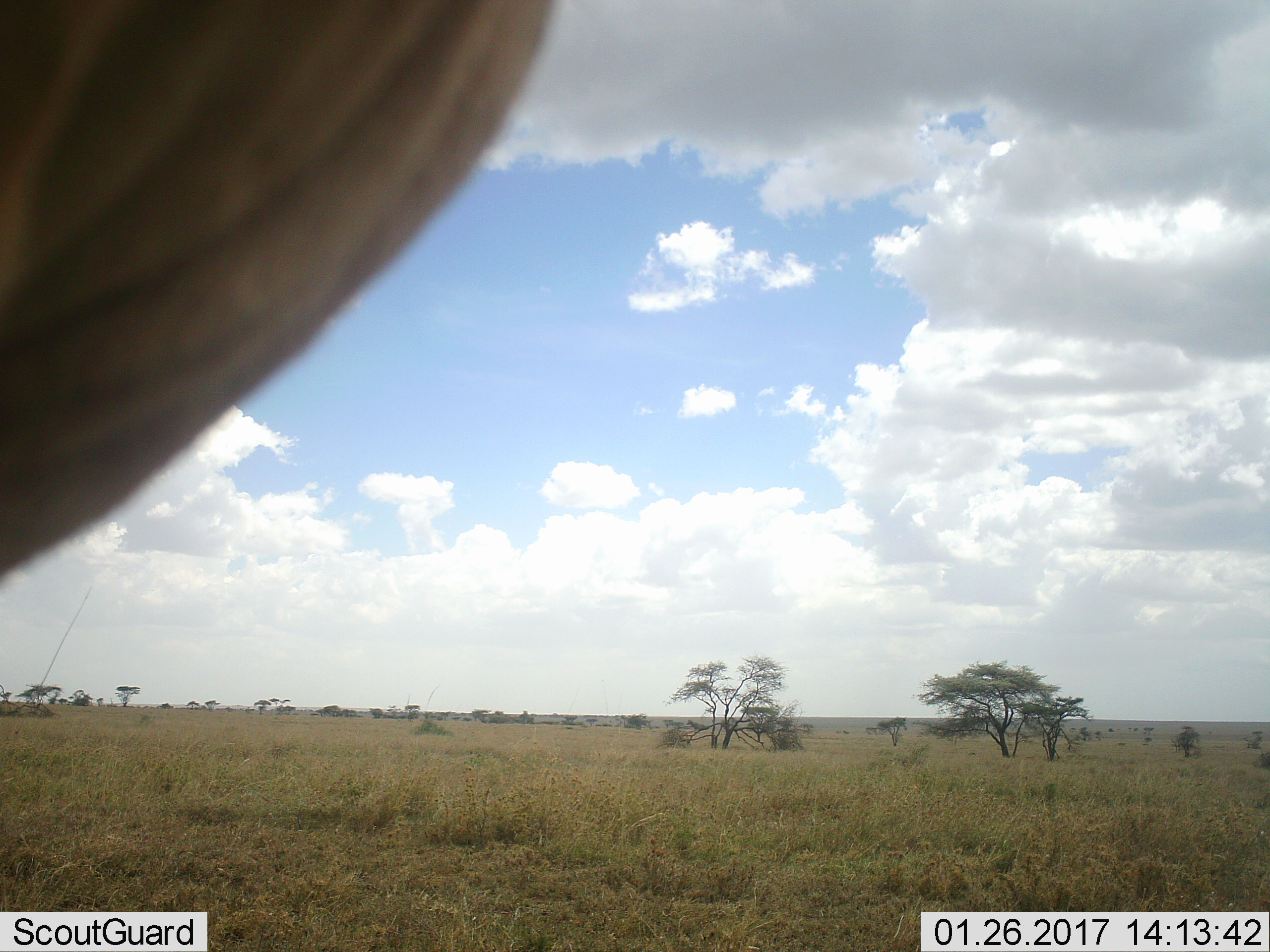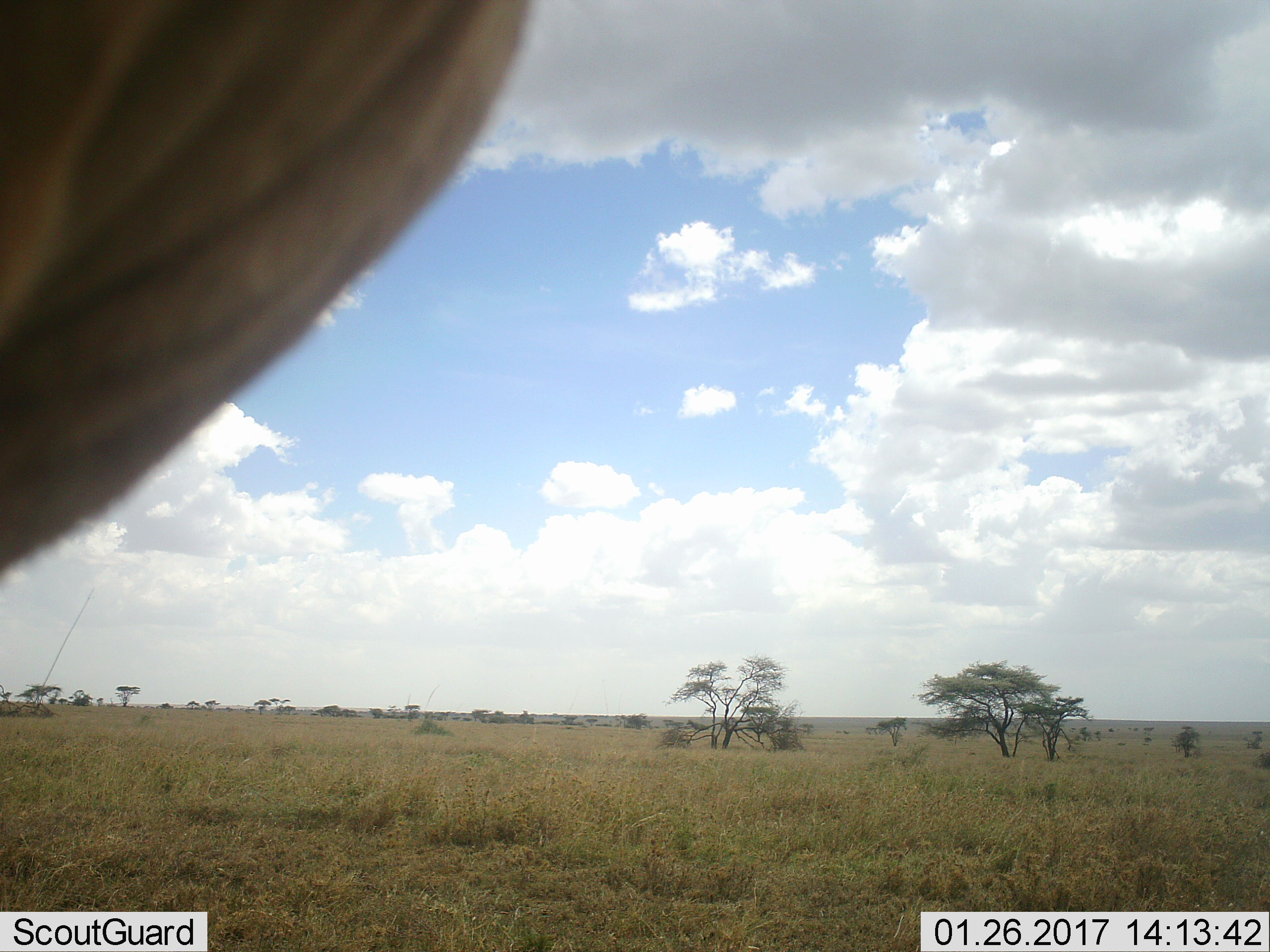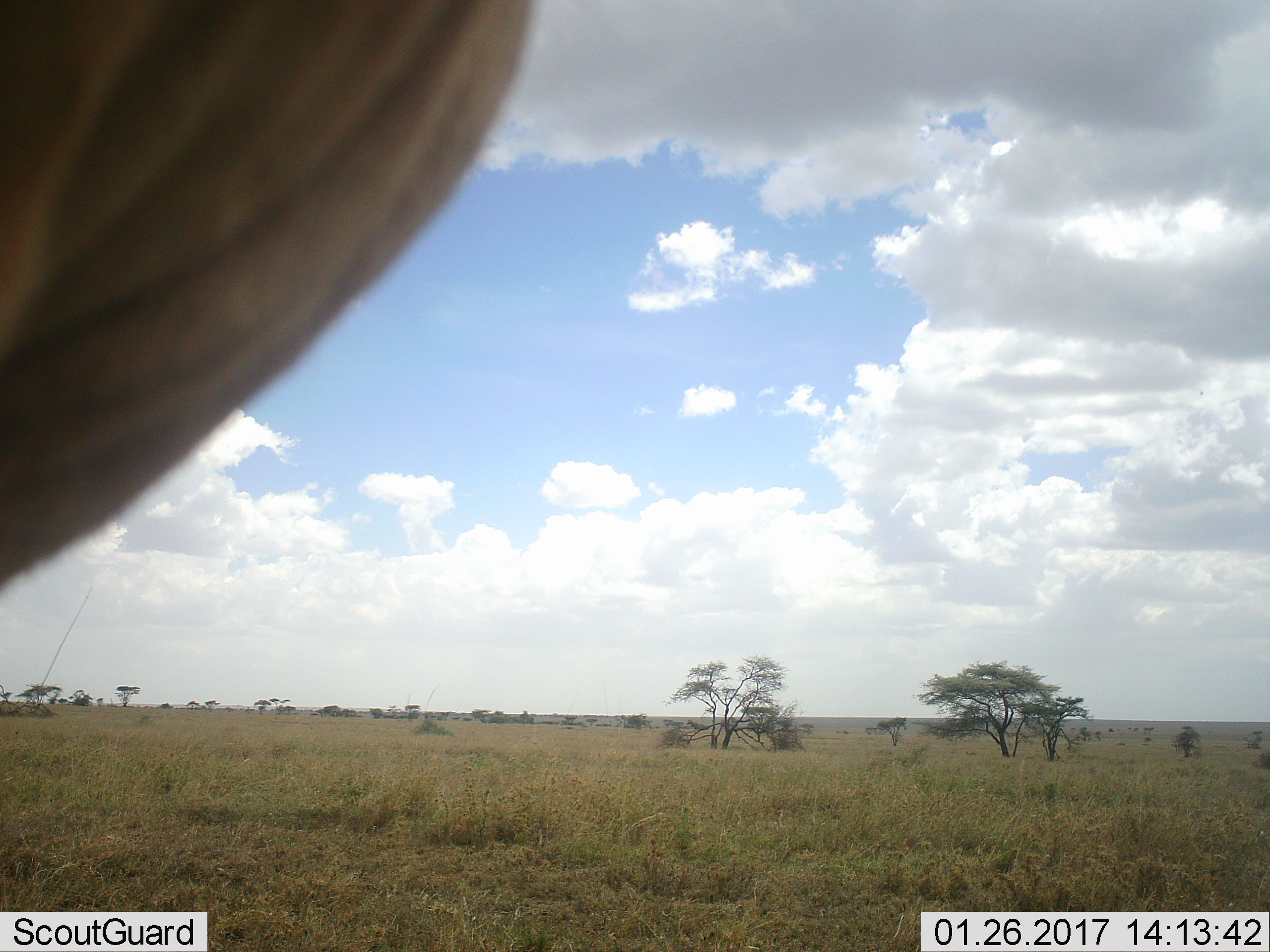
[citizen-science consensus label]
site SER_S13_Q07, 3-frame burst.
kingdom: Animalia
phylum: Chordata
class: Mammalia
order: Artiodactyla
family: Bovidae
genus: Alcelaphus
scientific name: Alcelaphus buselaphus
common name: hartebeest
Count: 1.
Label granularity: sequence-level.